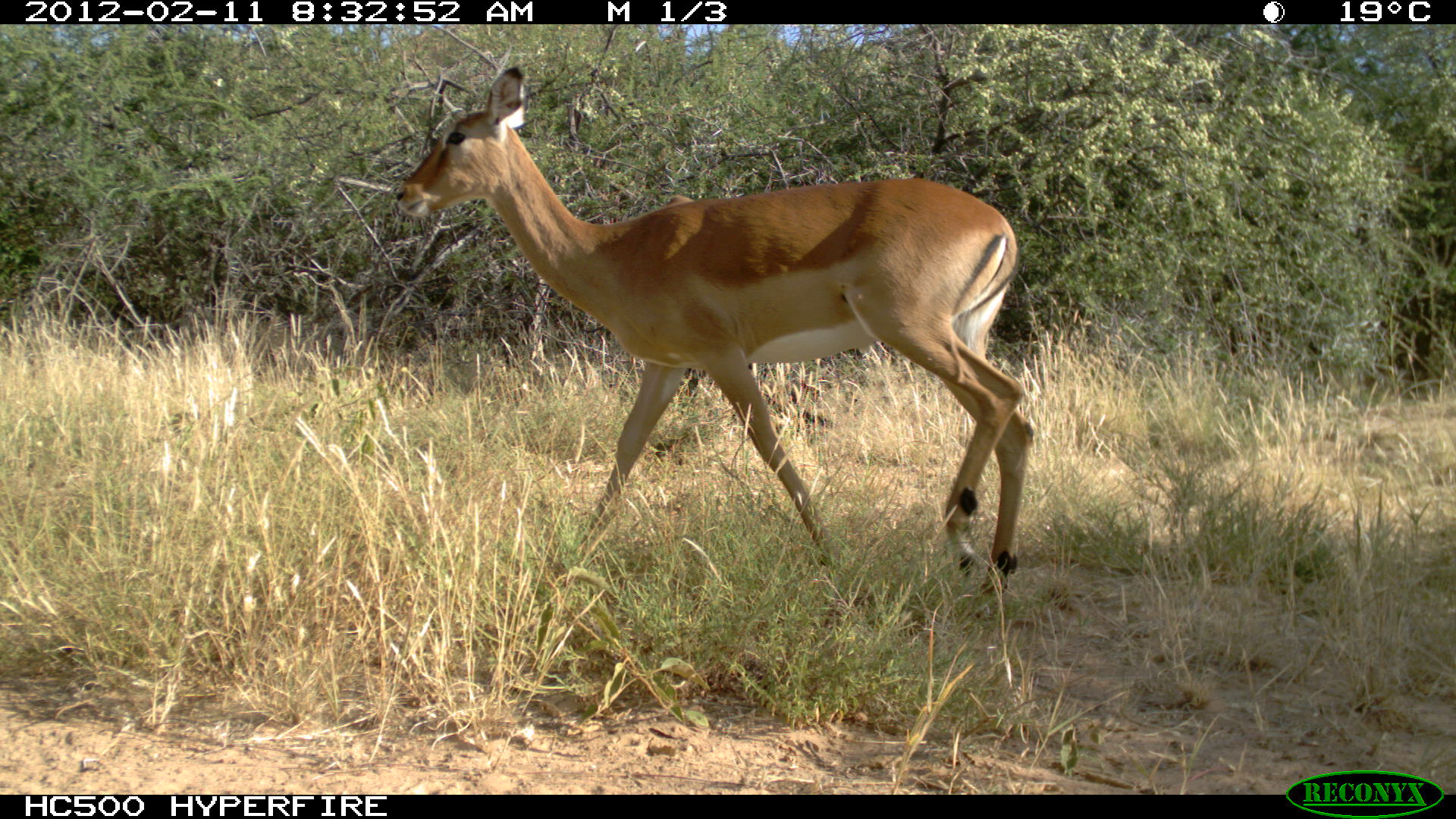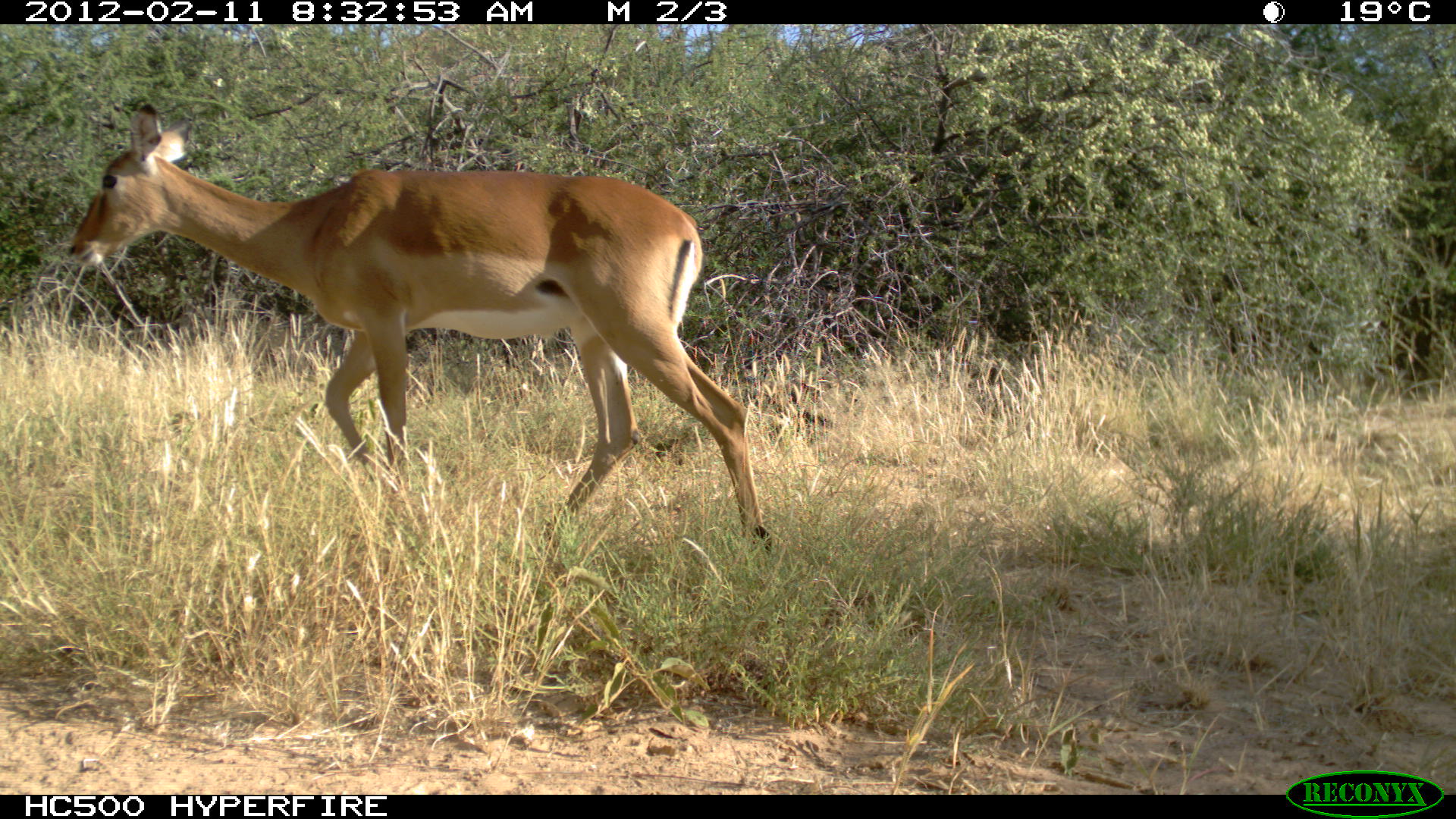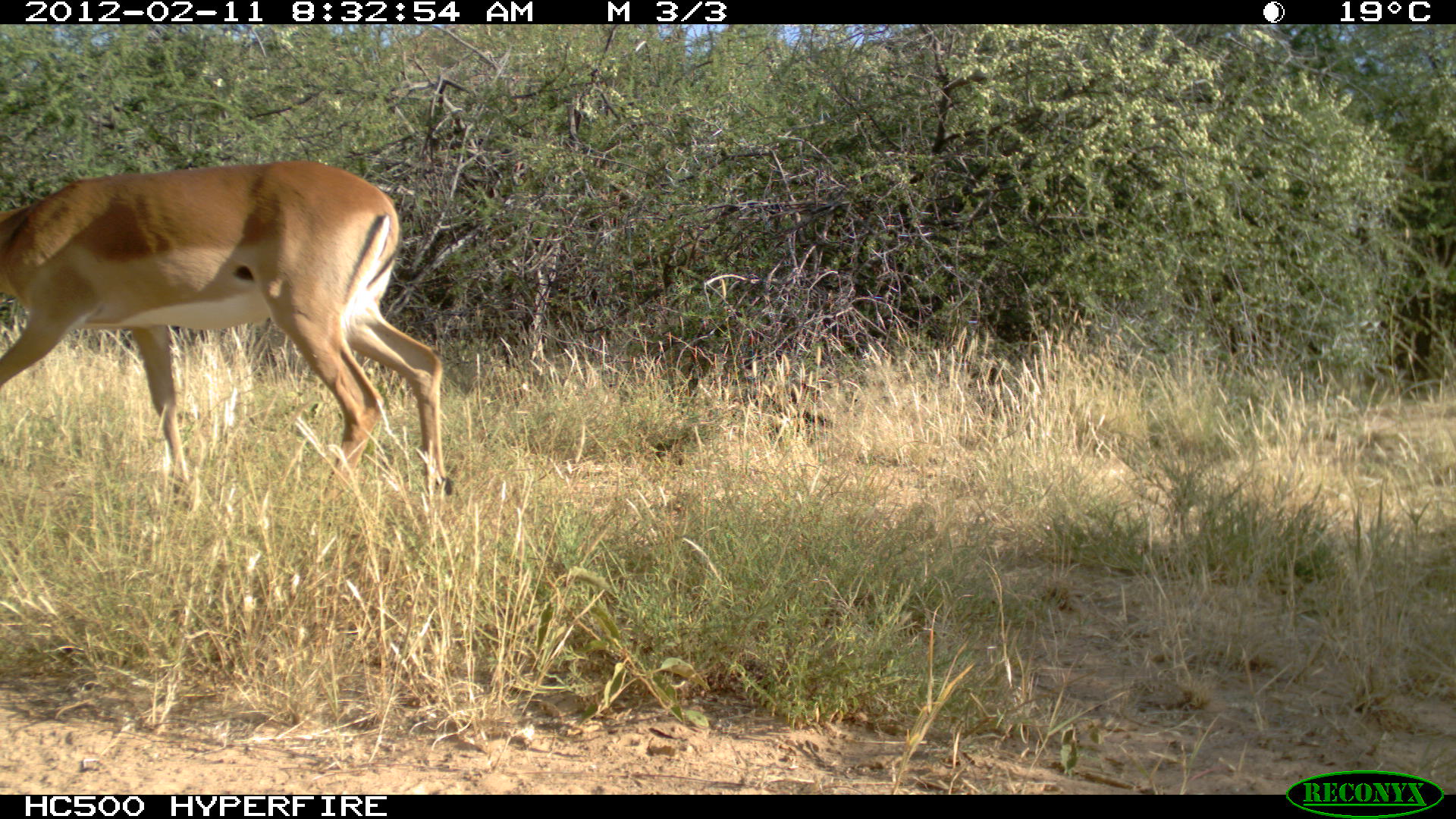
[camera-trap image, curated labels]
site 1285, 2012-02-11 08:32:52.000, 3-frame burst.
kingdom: Animalia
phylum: Chordata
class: Mammalia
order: Artiodactyla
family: Bovidae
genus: Aepyceros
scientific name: Aepyceros melampus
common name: impala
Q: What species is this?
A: Aepyceros melampus (impala).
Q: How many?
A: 1.